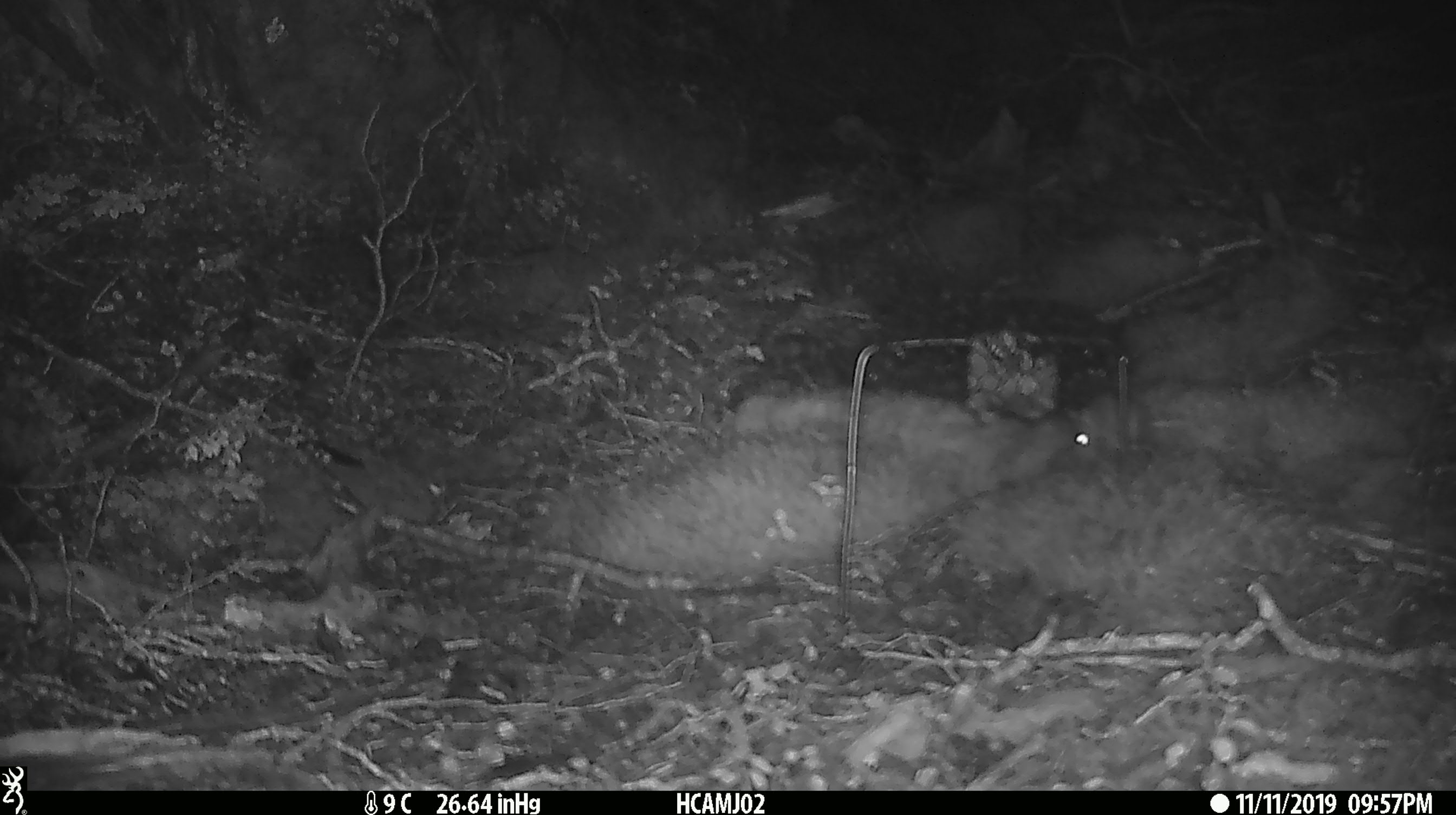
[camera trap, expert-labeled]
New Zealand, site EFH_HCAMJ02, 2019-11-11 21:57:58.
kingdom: Animalia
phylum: Chordata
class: Mammalia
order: Rodentia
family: Muridae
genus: Mus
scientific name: Mus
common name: mouse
Mouse (Mus).